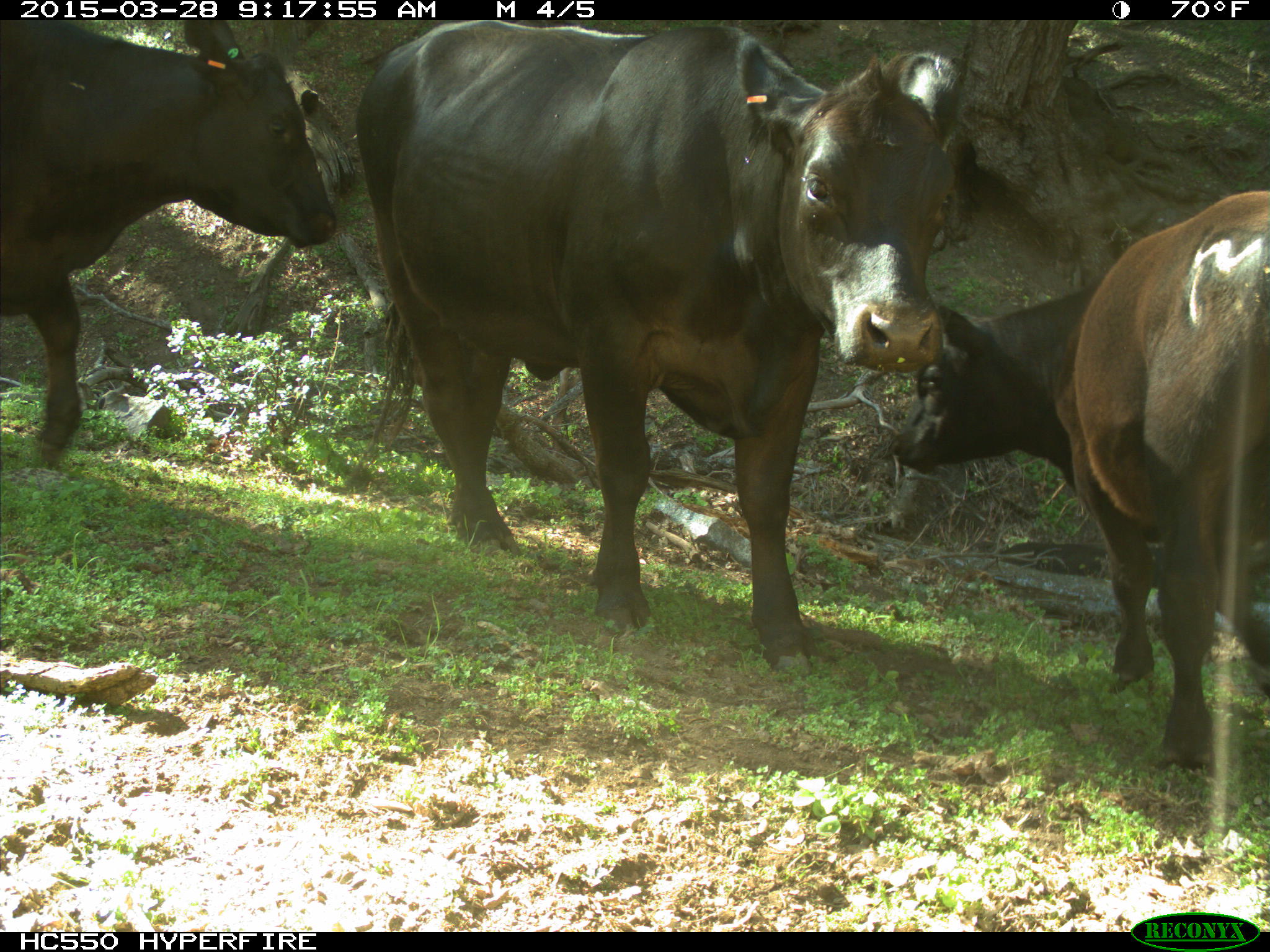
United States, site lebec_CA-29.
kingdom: Animalia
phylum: Chordata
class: Mammalia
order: Artiodactyla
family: Bovidae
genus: Bos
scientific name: Bos taurus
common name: domestic cow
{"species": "Bos taurus (domestic cow)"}